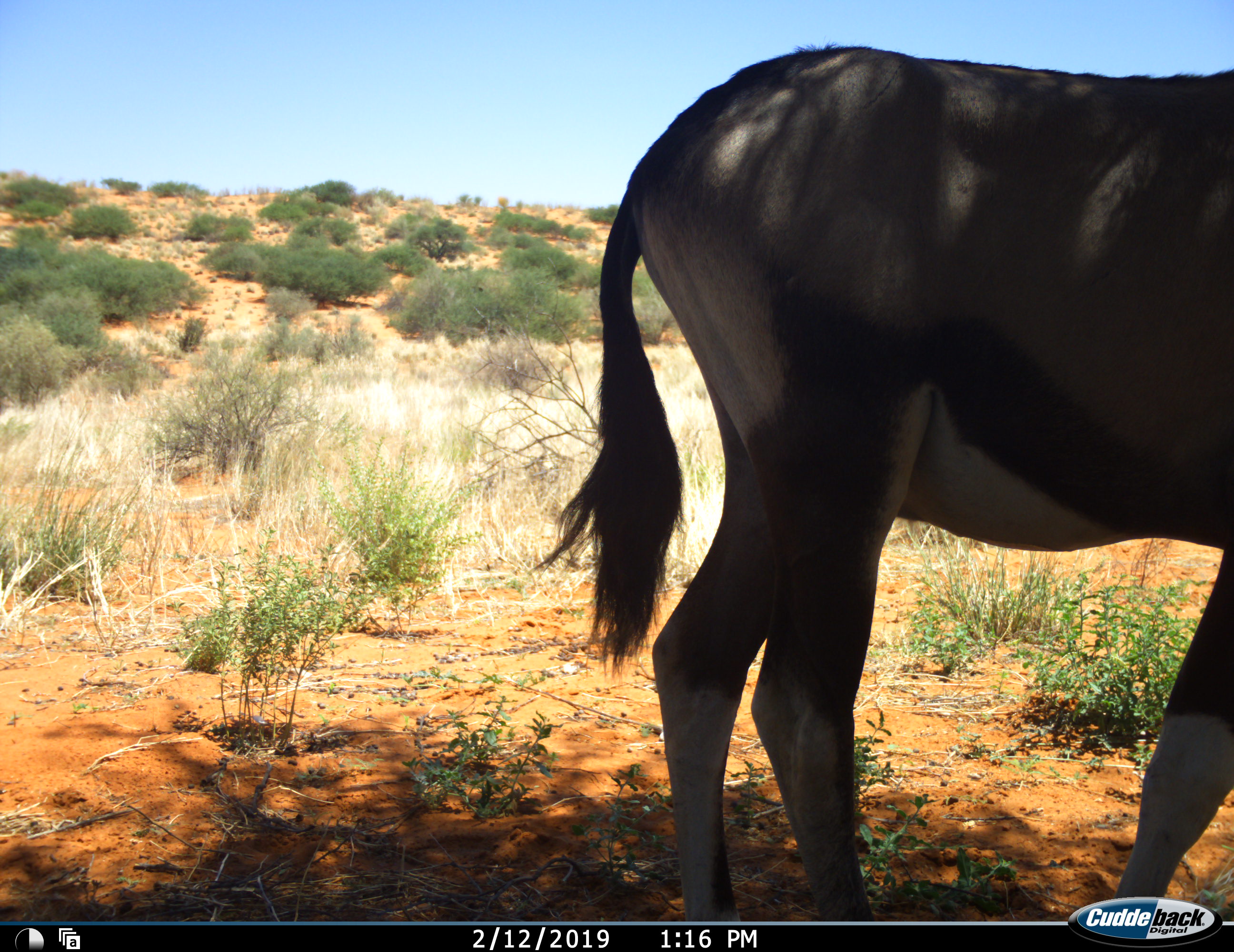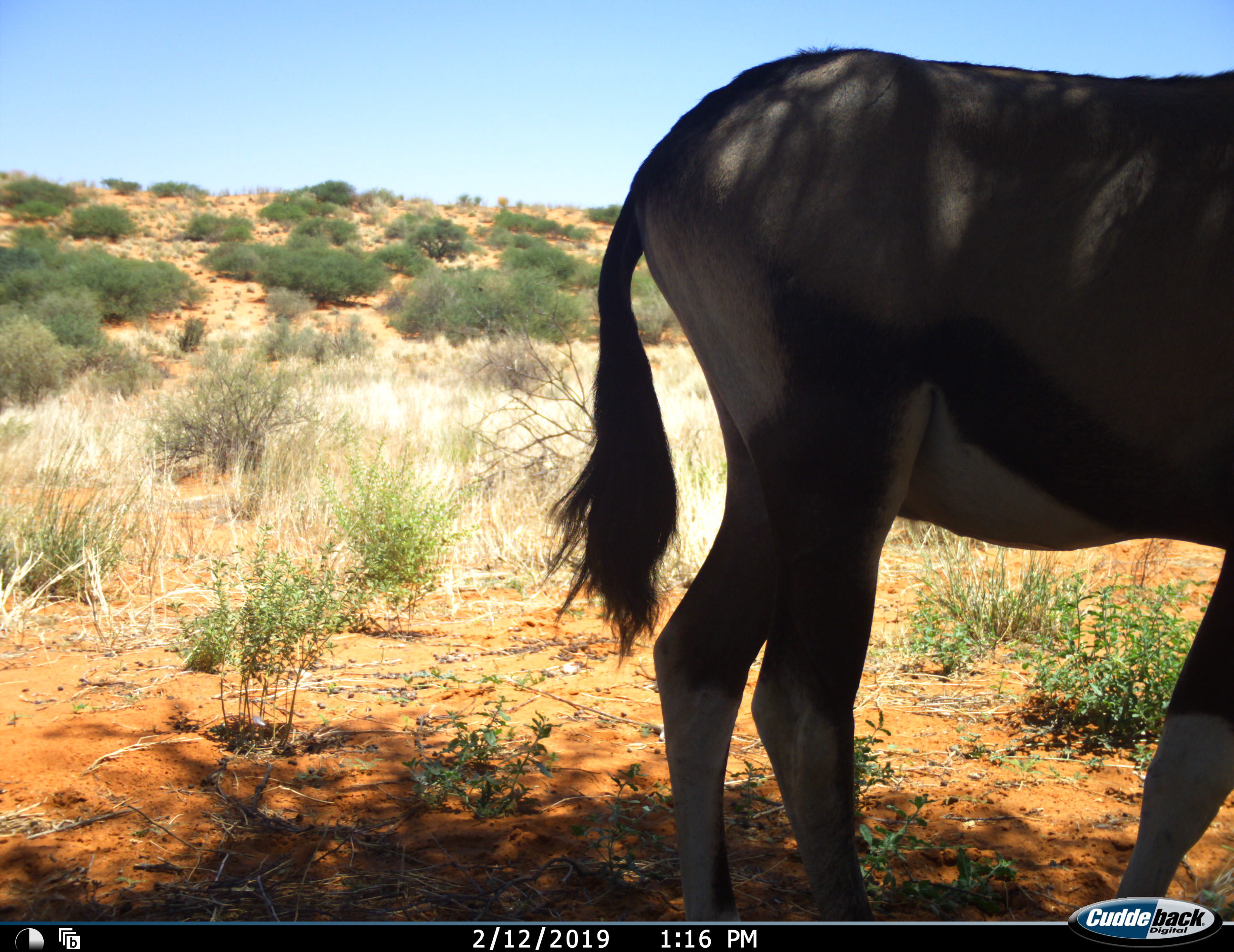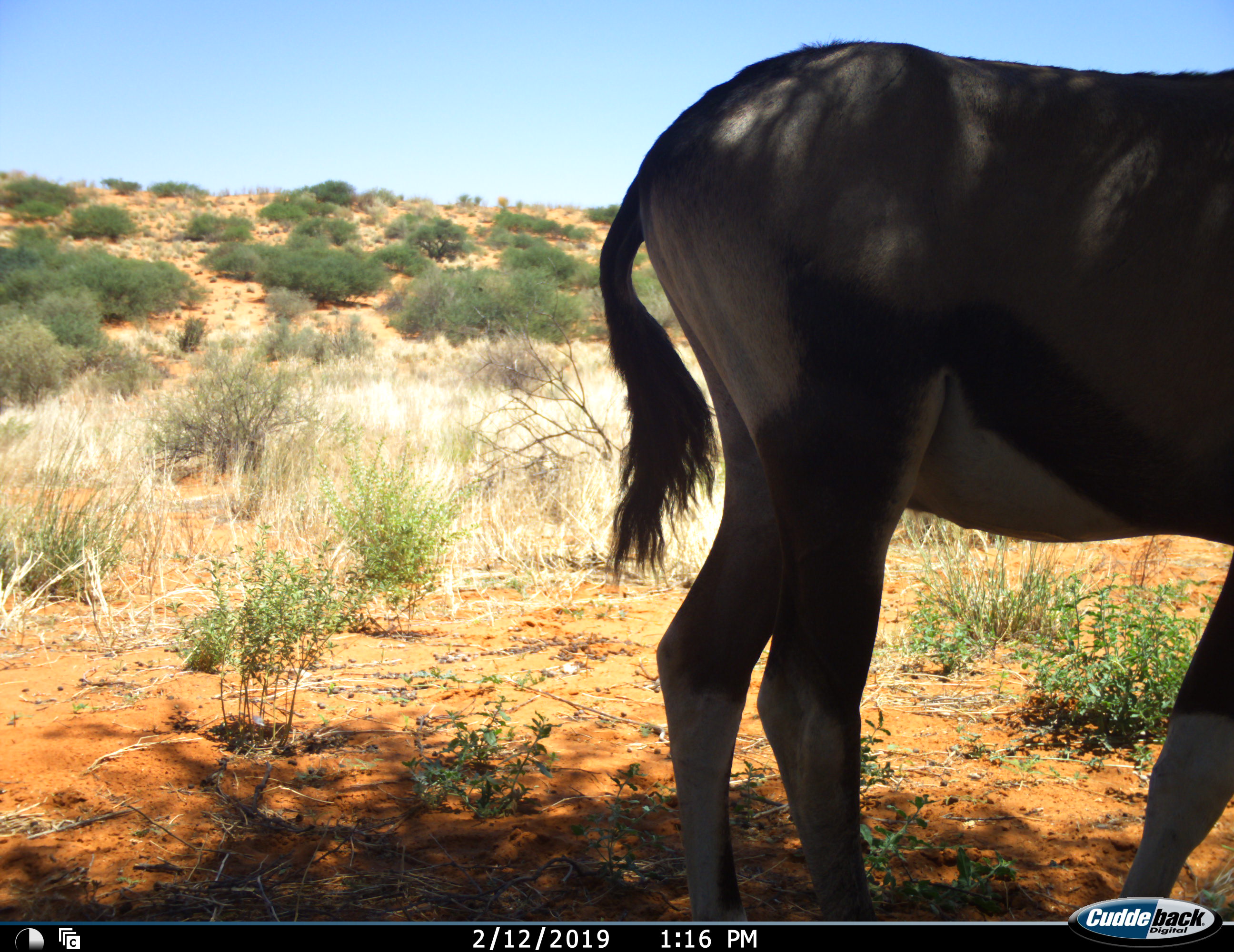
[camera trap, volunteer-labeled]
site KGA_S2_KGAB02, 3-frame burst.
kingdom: Animalia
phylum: Chordata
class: Mammalia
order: Artiodactyla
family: Bovidae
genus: Oryx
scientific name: Oryx gazella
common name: gemsbok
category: oryx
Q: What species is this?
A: Oryx (gemsbok) (Oryx gazella).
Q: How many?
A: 1.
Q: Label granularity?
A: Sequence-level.